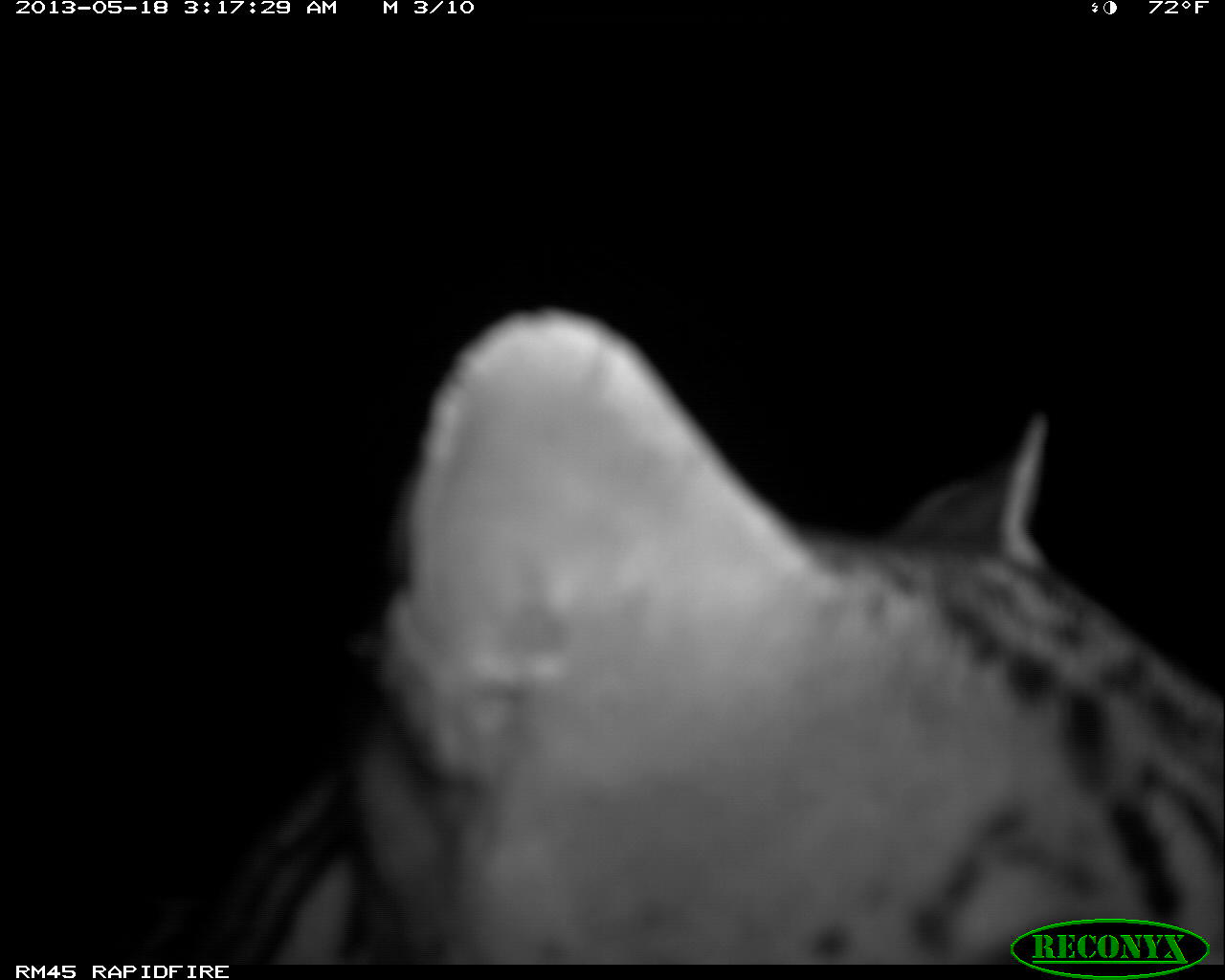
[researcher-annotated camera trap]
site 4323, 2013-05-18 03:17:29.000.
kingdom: Animalia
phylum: Chordata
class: Mammalia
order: Carnivora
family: Felidae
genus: Leopardus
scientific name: Leopardus pardalis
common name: ocelot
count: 1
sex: male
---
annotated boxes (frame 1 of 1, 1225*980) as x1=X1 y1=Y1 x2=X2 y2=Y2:
leopardus pardalis: x1=117 y1=301 x2=1222 y2=965